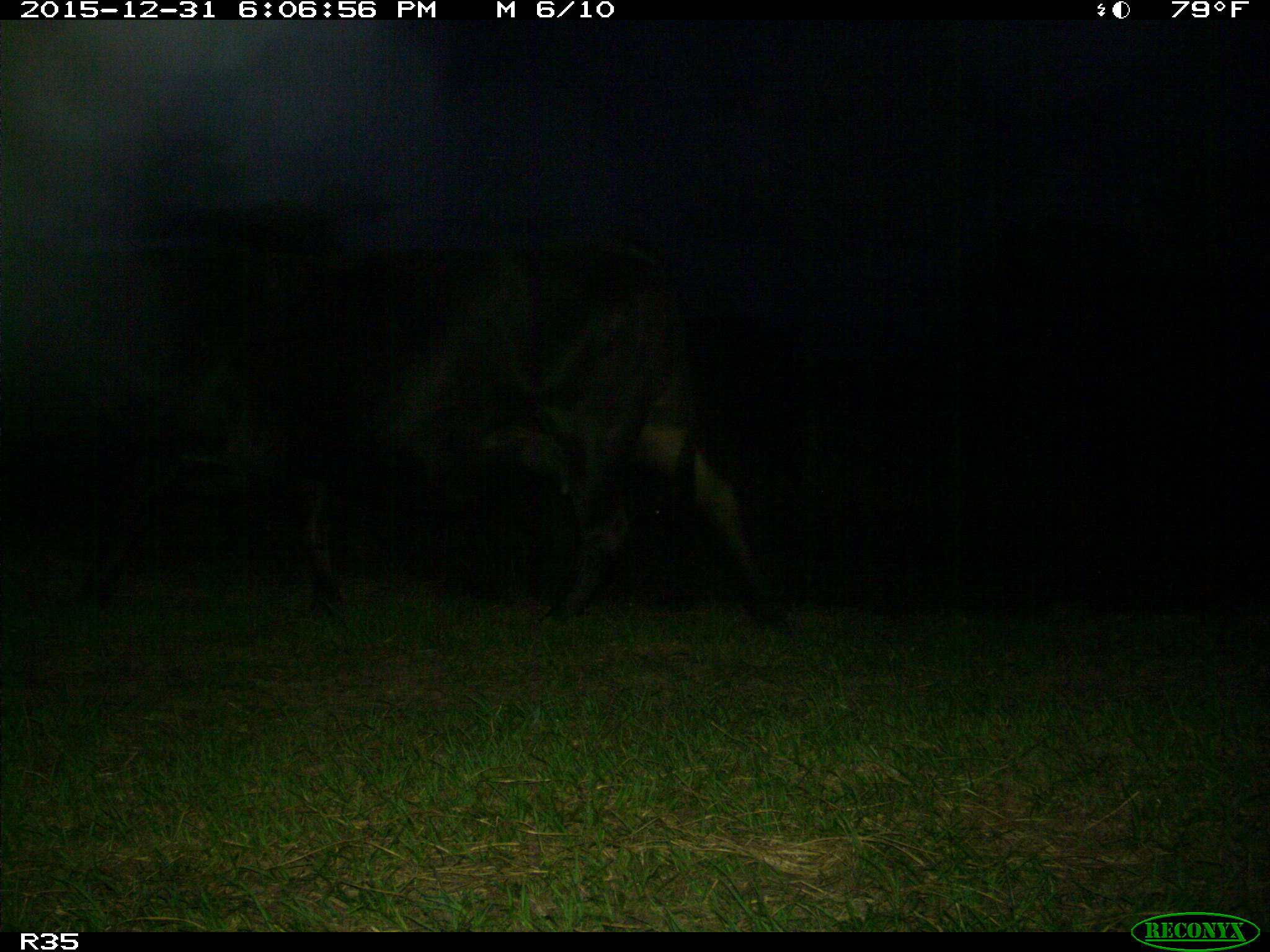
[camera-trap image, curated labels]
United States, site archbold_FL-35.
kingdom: Animalia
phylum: Chordata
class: Mammalia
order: Artiodactyla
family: Bovidae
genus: Bos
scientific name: Bos taurus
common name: domestic cow